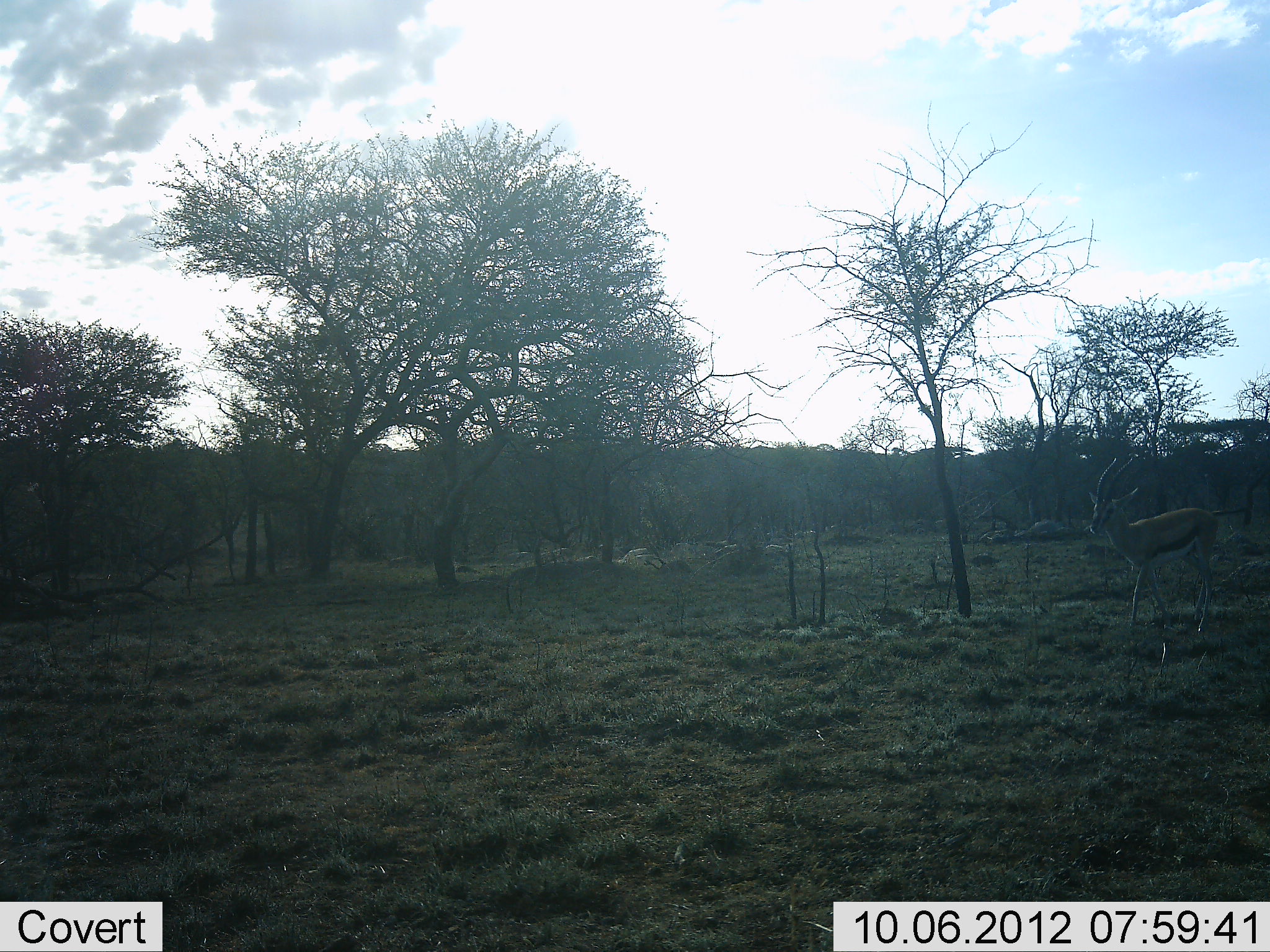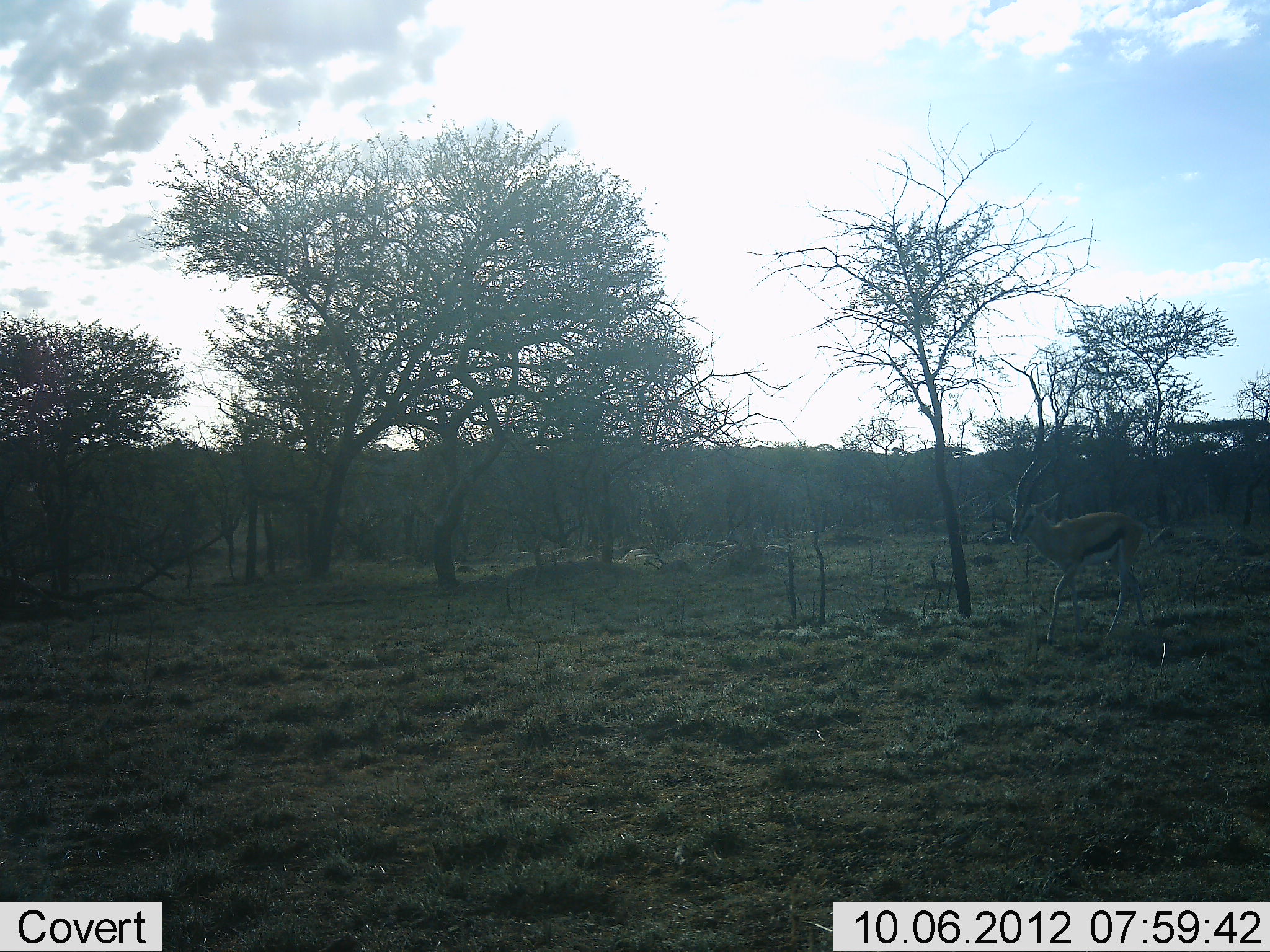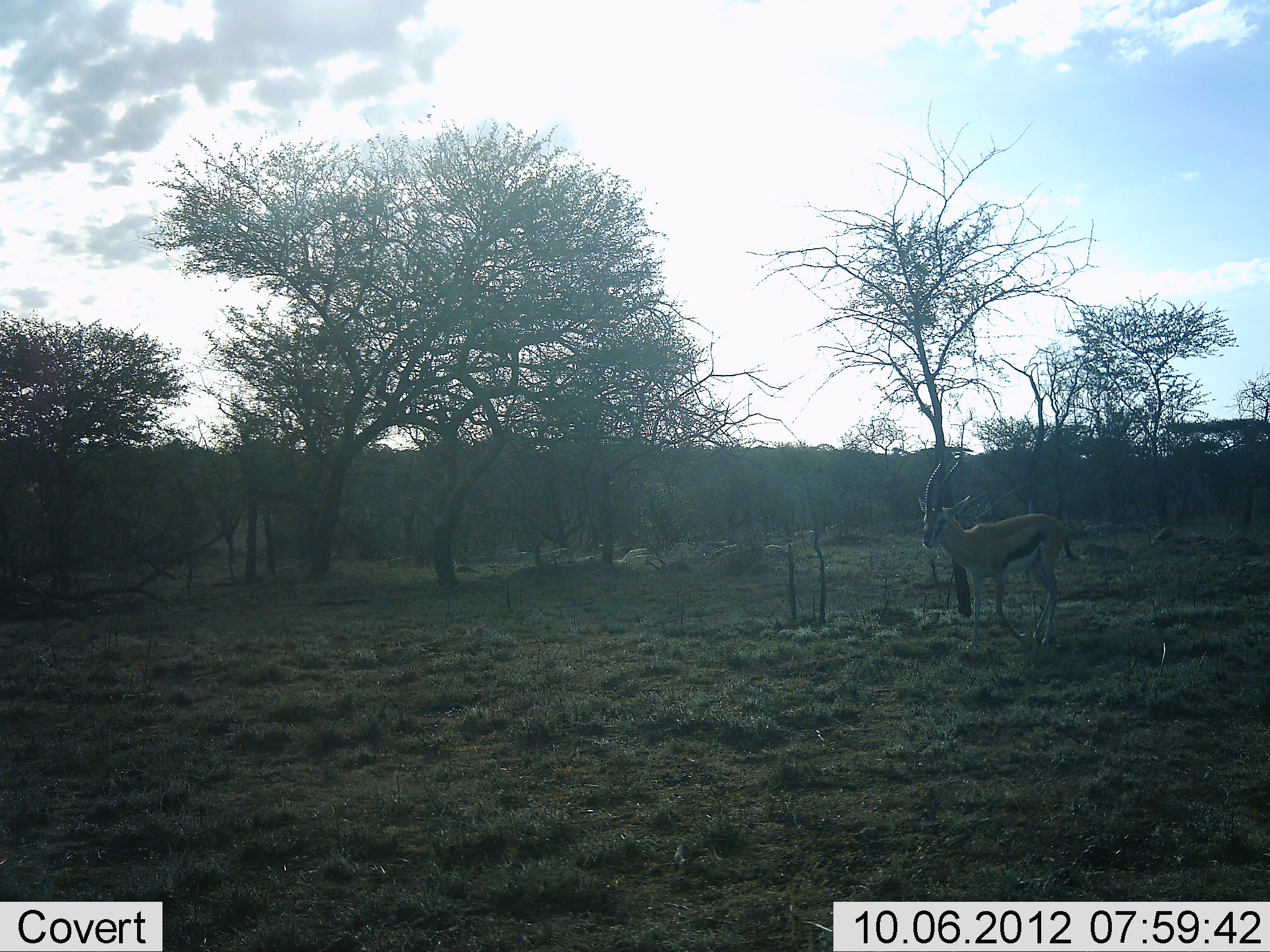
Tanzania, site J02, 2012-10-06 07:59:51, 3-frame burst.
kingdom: Animalia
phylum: Chordata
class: Mammalia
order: Artiodactyla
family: Bovidae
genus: Eudorcas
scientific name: Eudorcas thomsonii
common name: thomson's gazelle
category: gazellethomsons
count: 1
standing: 10%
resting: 0%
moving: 90%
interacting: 0%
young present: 0%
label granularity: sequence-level